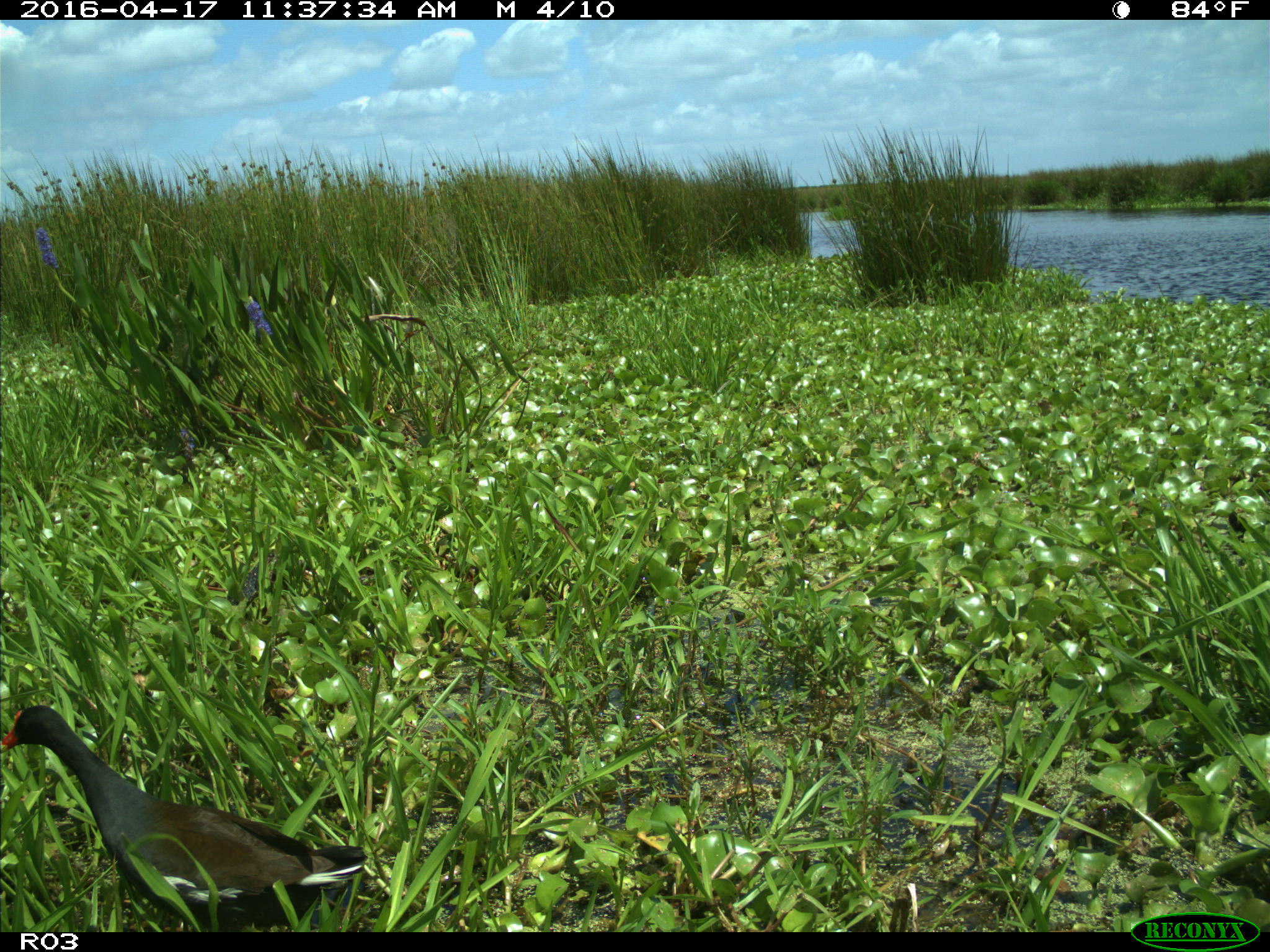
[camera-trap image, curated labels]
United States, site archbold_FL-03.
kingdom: Animalia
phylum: Chordata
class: Aves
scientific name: Aves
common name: birds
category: unidentified bird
Unidentified bird (birds) (Aves).